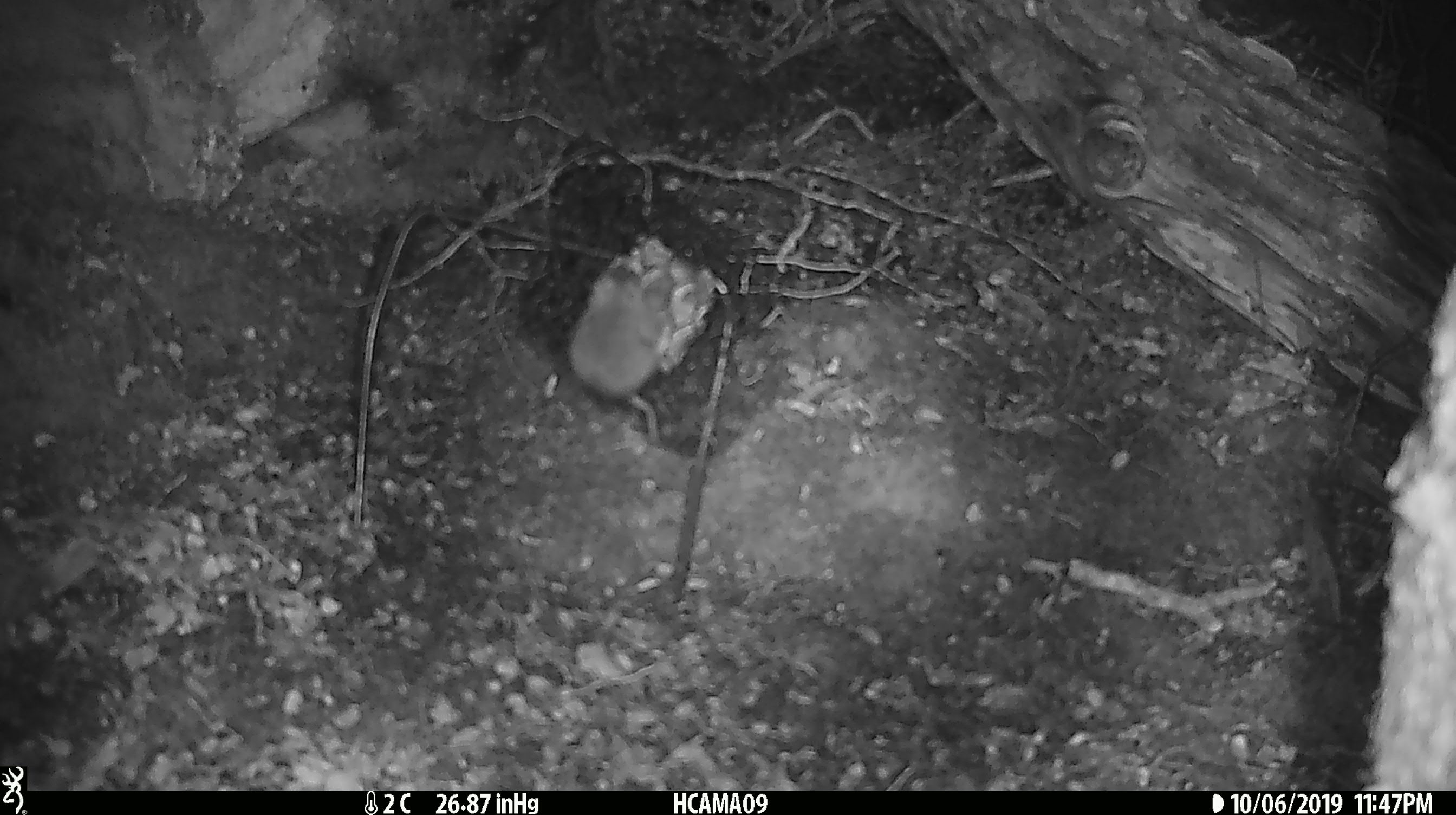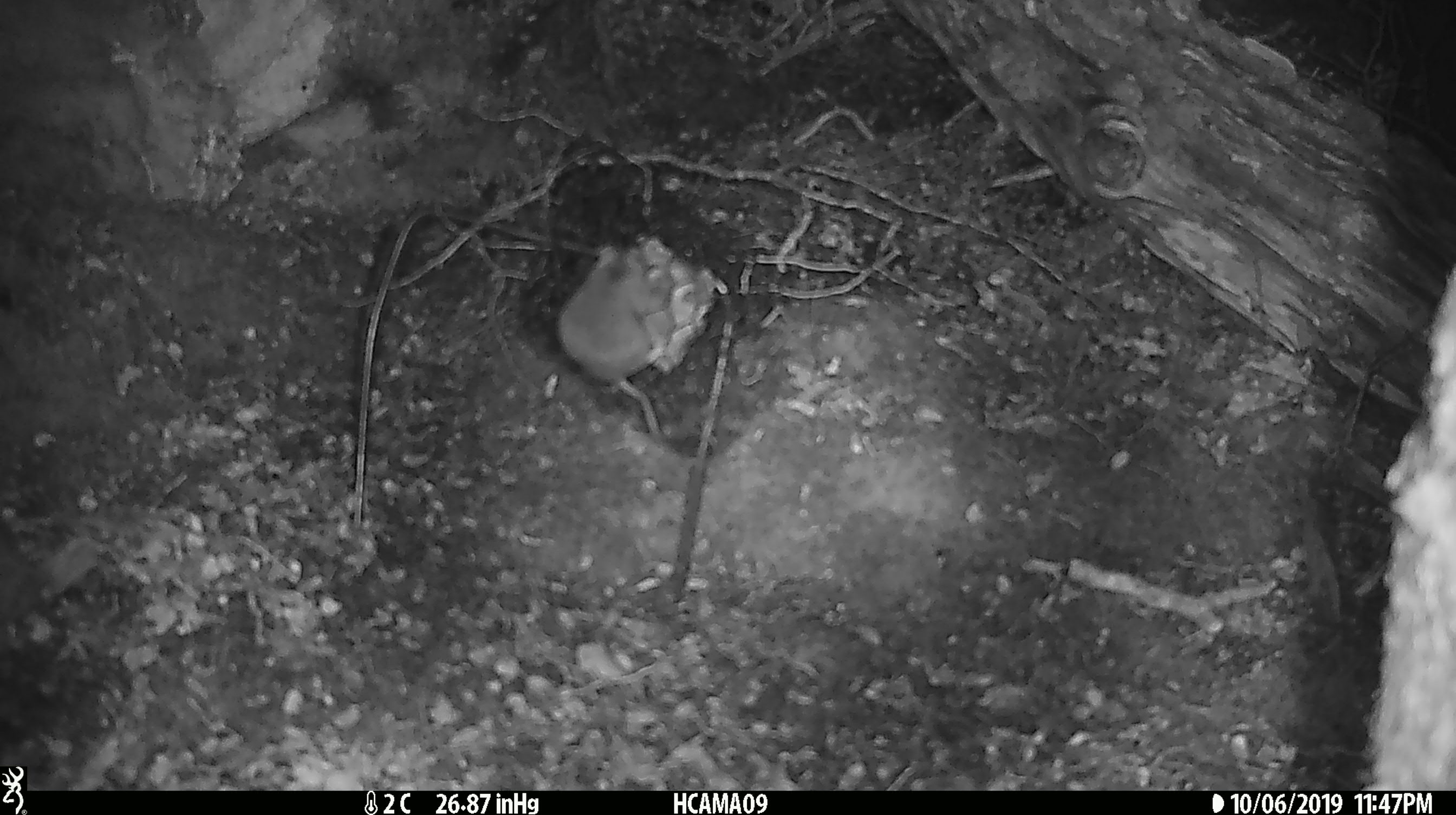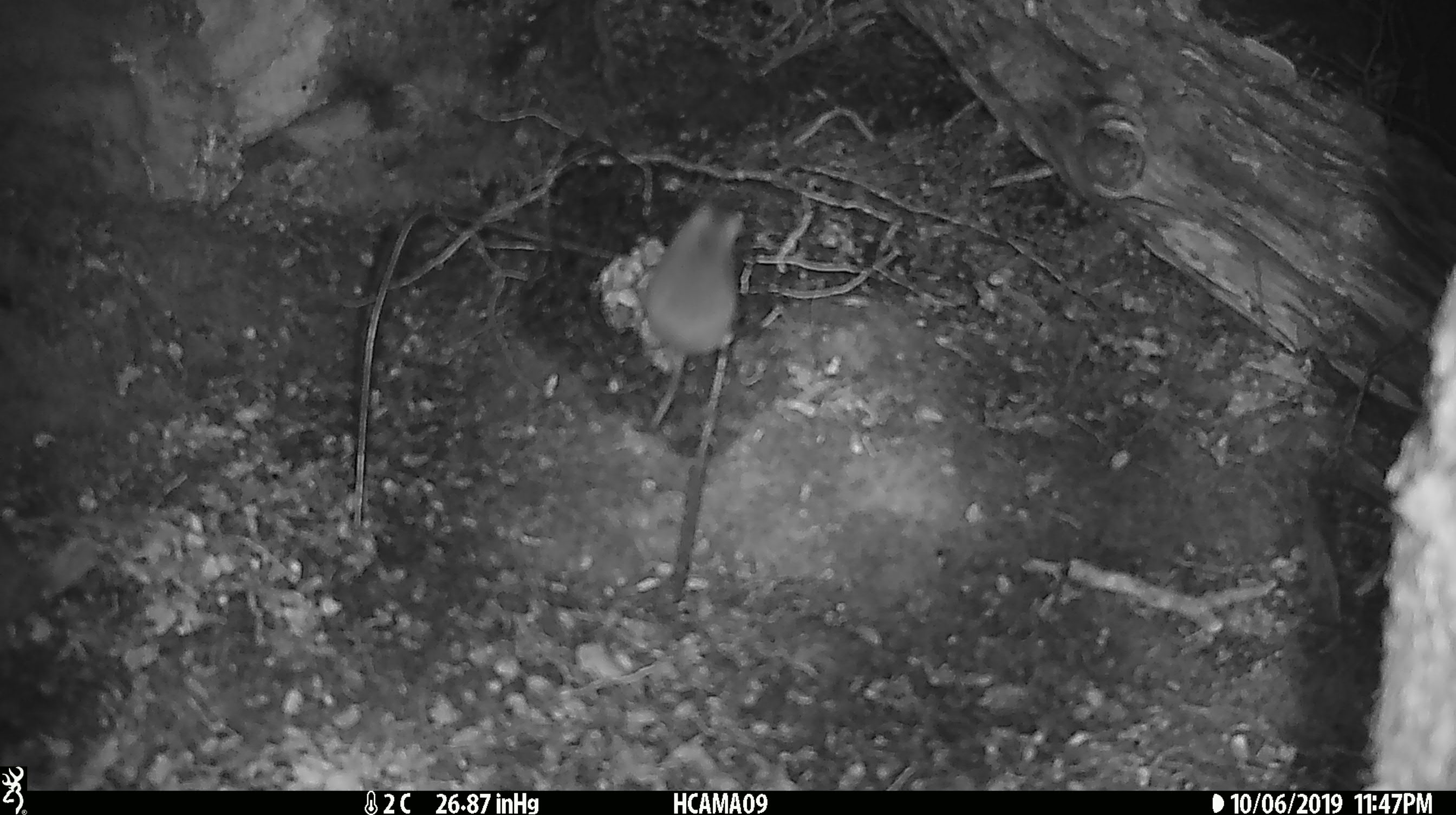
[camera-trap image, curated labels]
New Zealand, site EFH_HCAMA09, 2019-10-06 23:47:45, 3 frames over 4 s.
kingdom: Animalia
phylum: Chordata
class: Mammalia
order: Rodentia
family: Muridae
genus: Mus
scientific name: Mus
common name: mouse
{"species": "mouse (Mus)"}